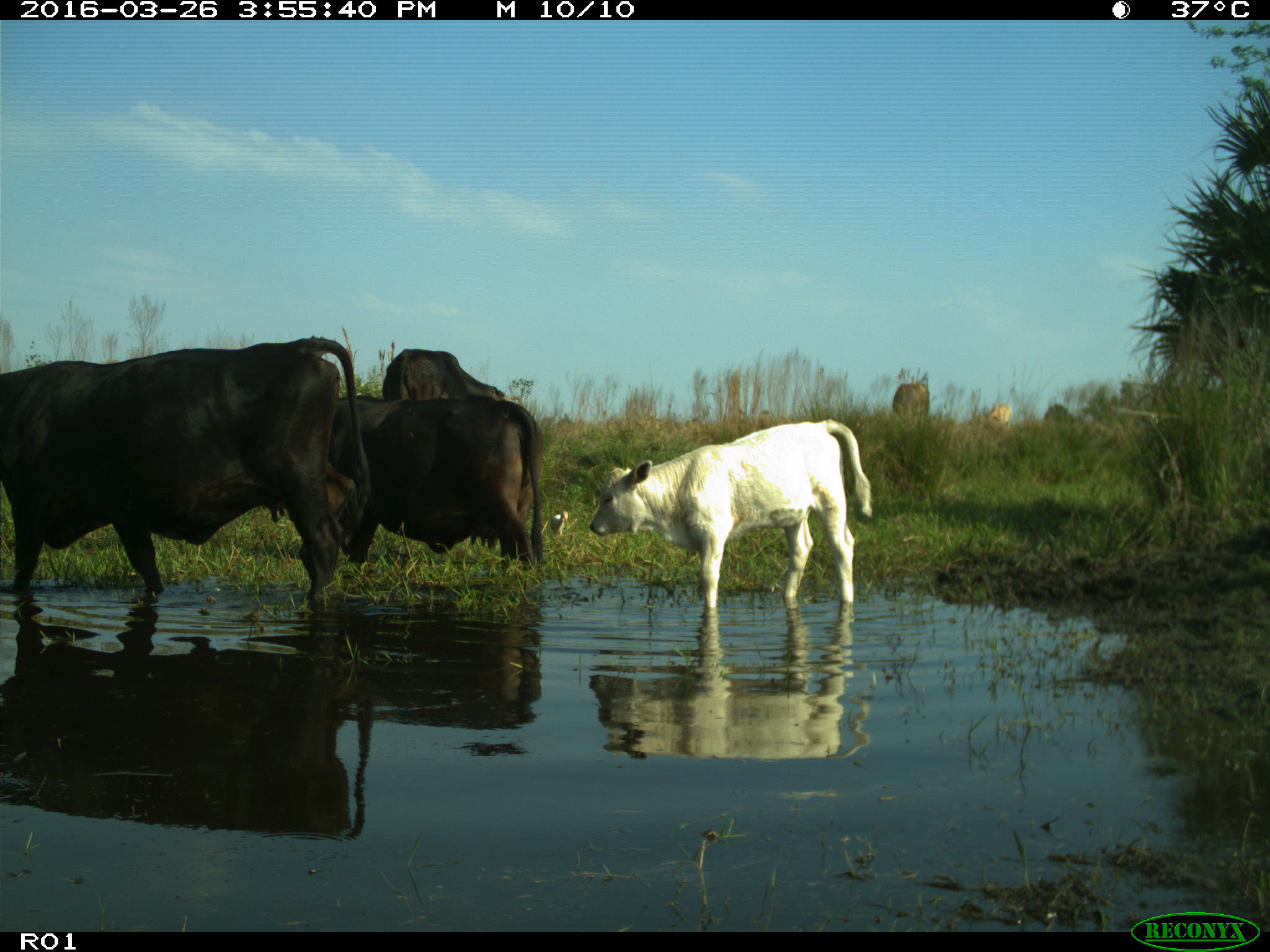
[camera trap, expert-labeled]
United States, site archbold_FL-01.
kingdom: Animalia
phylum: Chordata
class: Mammalia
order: Artiodactyla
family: Bovidae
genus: Bos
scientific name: Bos taurus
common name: domestic cow